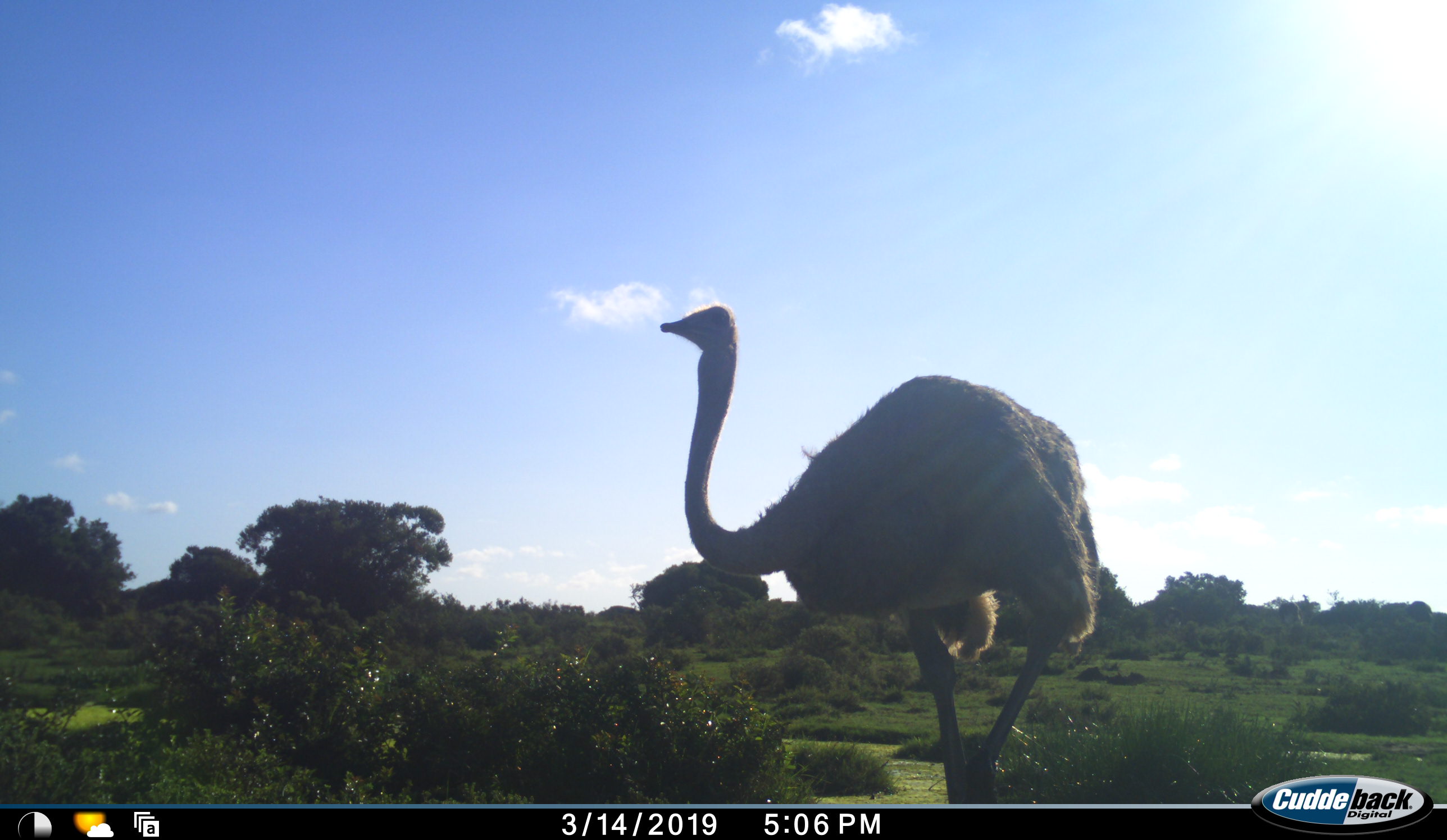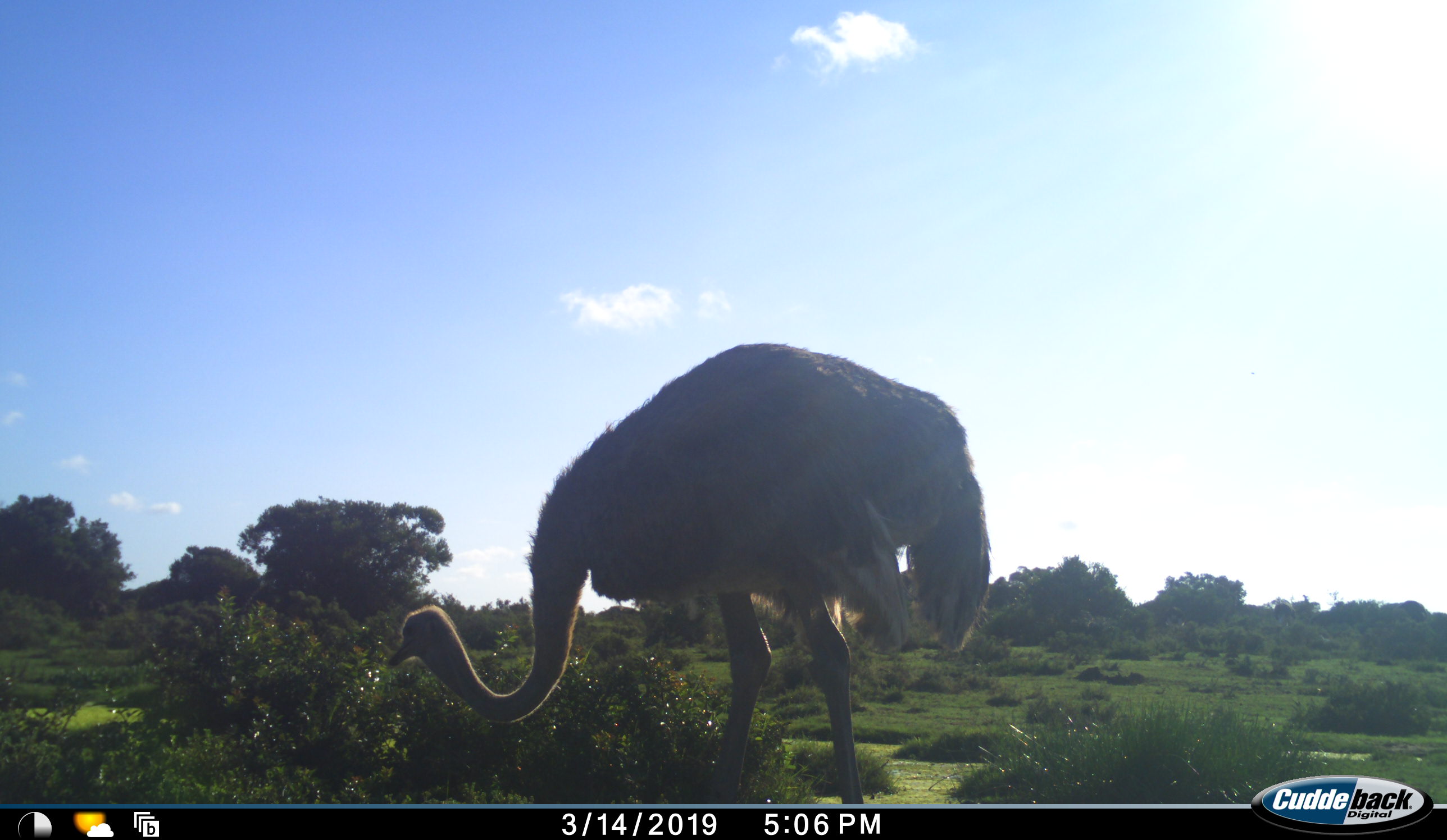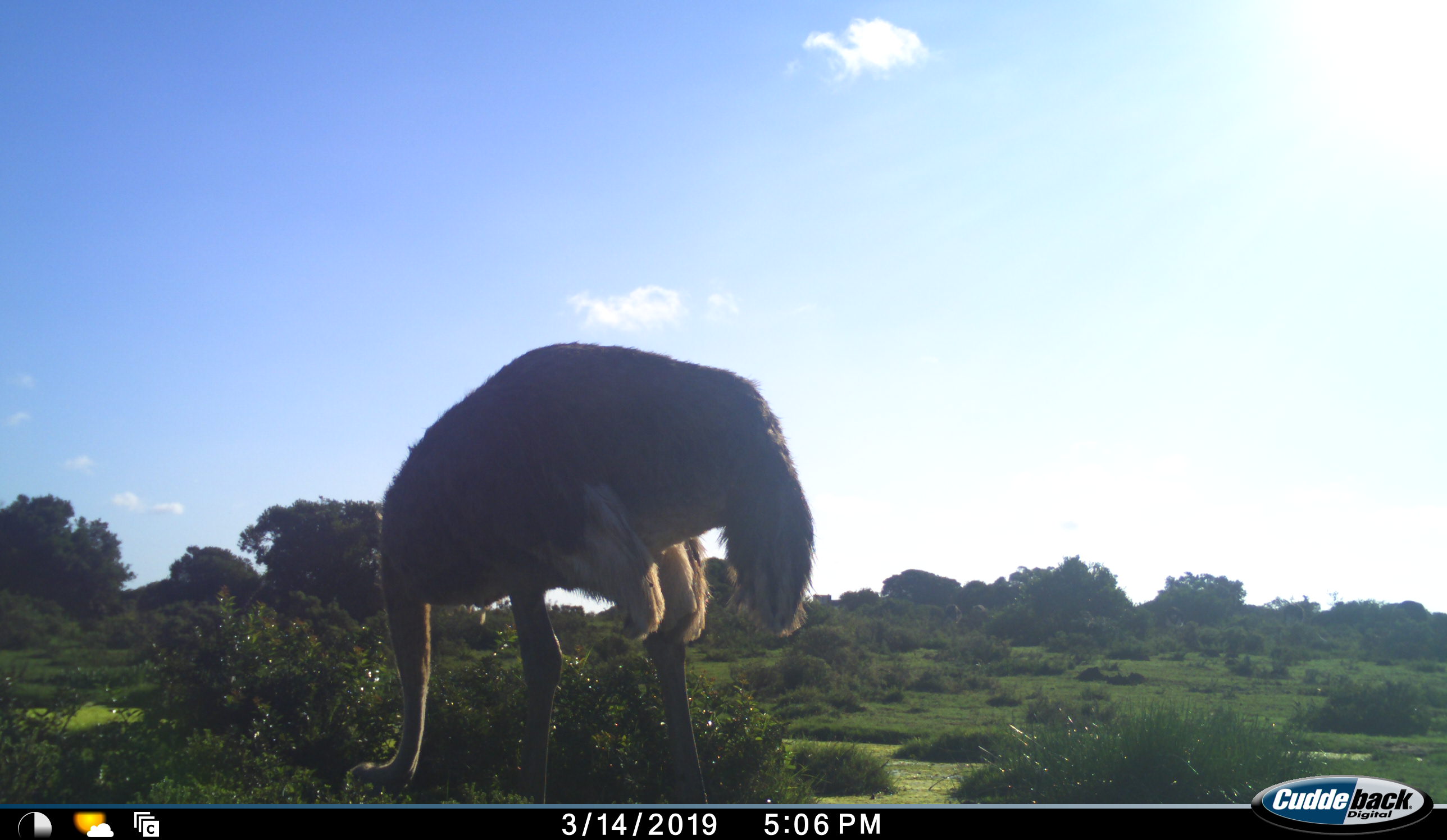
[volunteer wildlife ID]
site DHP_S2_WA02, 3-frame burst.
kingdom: Animalia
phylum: Chordata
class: Aves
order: Struthioniformes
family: Struthionidae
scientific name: Struthionidae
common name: ostrich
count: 1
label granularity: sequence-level